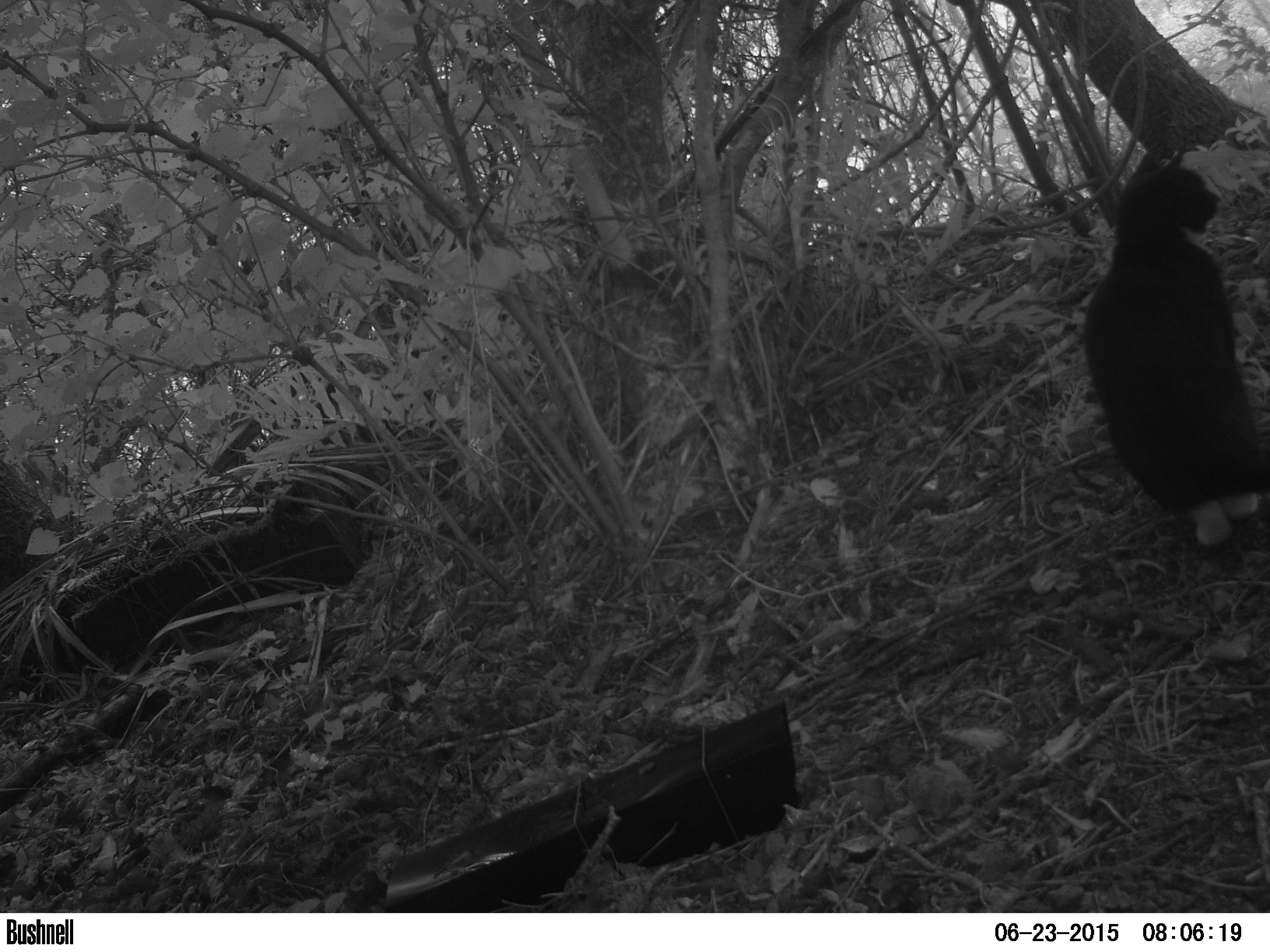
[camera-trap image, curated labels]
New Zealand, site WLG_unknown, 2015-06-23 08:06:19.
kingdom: Animalia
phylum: Chordata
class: Mammalia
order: Carnivora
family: Felidae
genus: Felis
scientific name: Felis catus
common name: domestic cat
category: cat